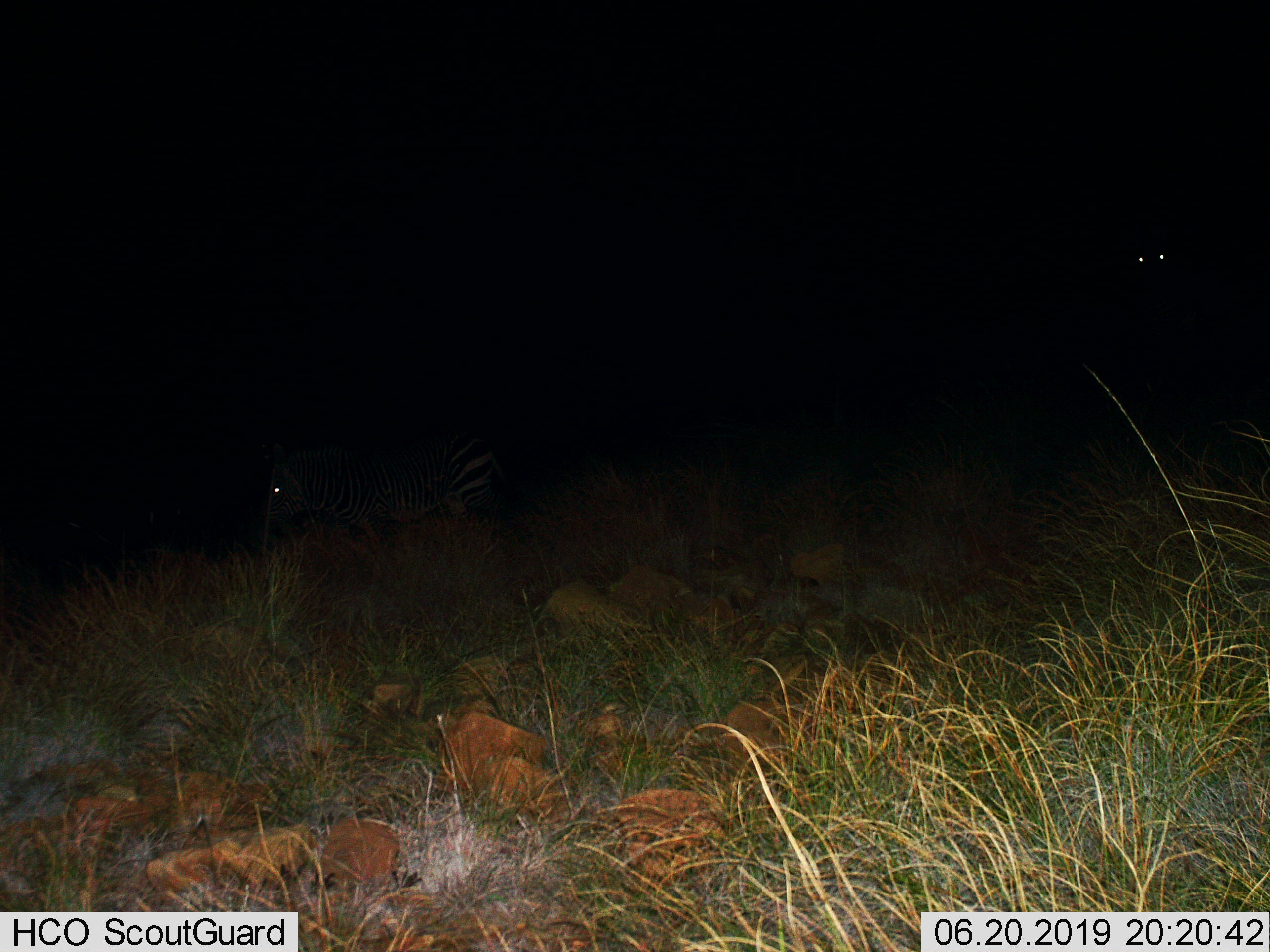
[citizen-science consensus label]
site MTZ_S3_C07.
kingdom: Animalia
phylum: Chordata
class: Mammalia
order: Perissodactyla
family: Equidae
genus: Equus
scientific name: Equus zebra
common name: mountain zebra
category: zebramountain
Zebramountain (mountain zebra) (Equus zebra), count 2. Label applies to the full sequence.